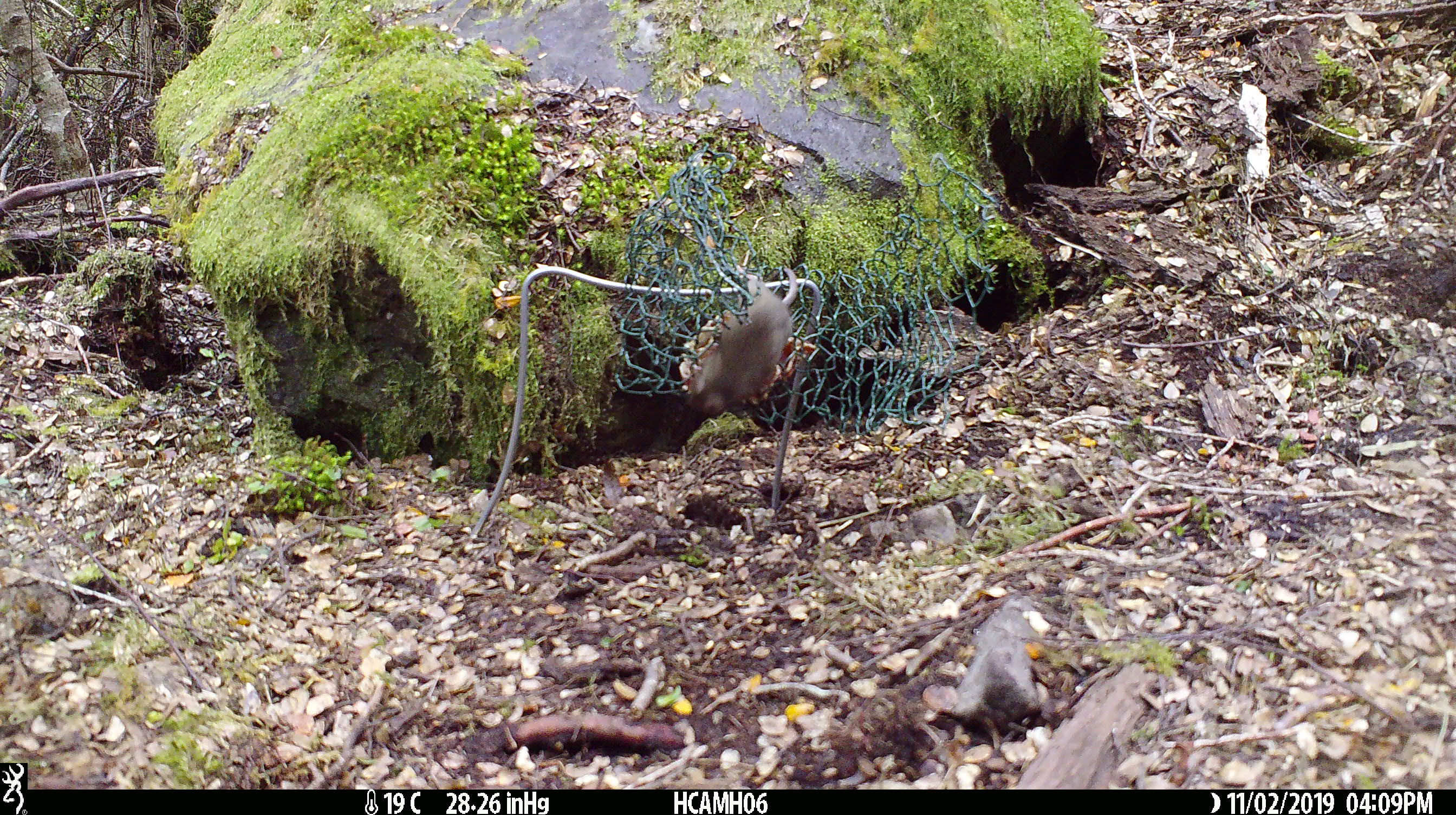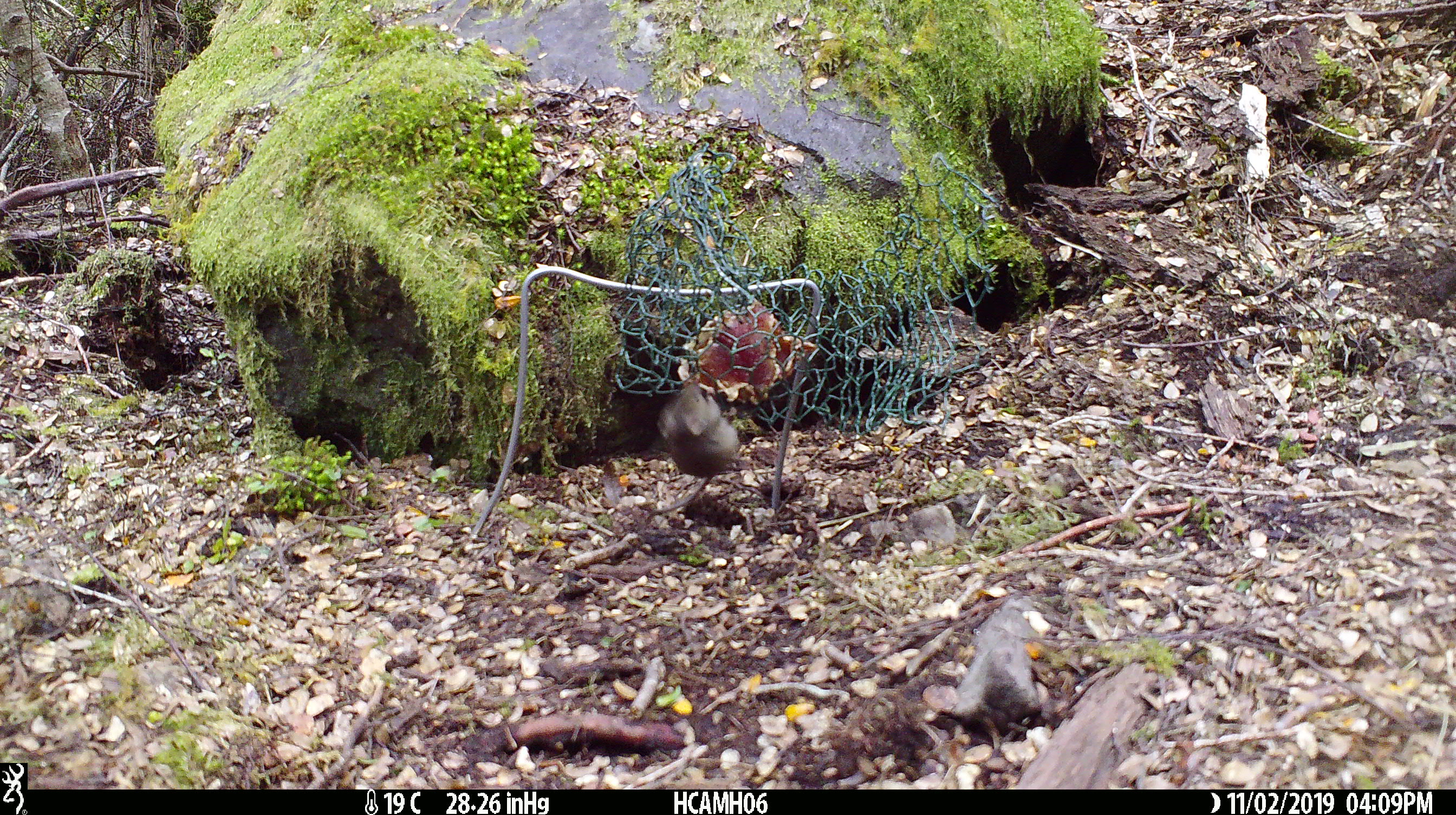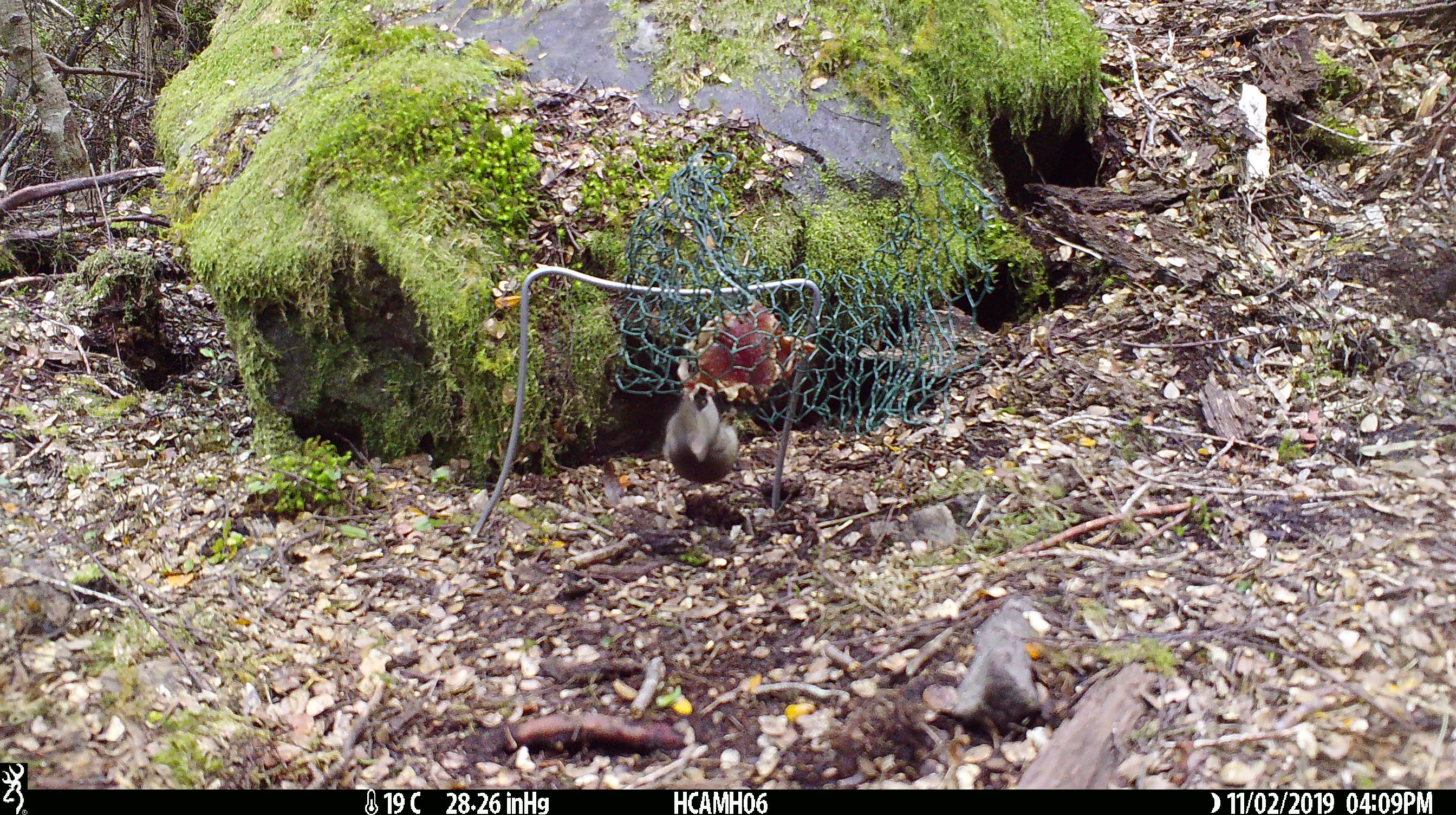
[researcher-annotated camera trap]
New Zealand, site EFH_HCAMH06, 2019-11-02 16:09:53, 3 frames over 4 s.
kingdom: Animalia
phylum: Chordata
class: Mammalia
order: Rodentia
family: Muridae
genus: Mus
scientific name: Mus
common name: mouse